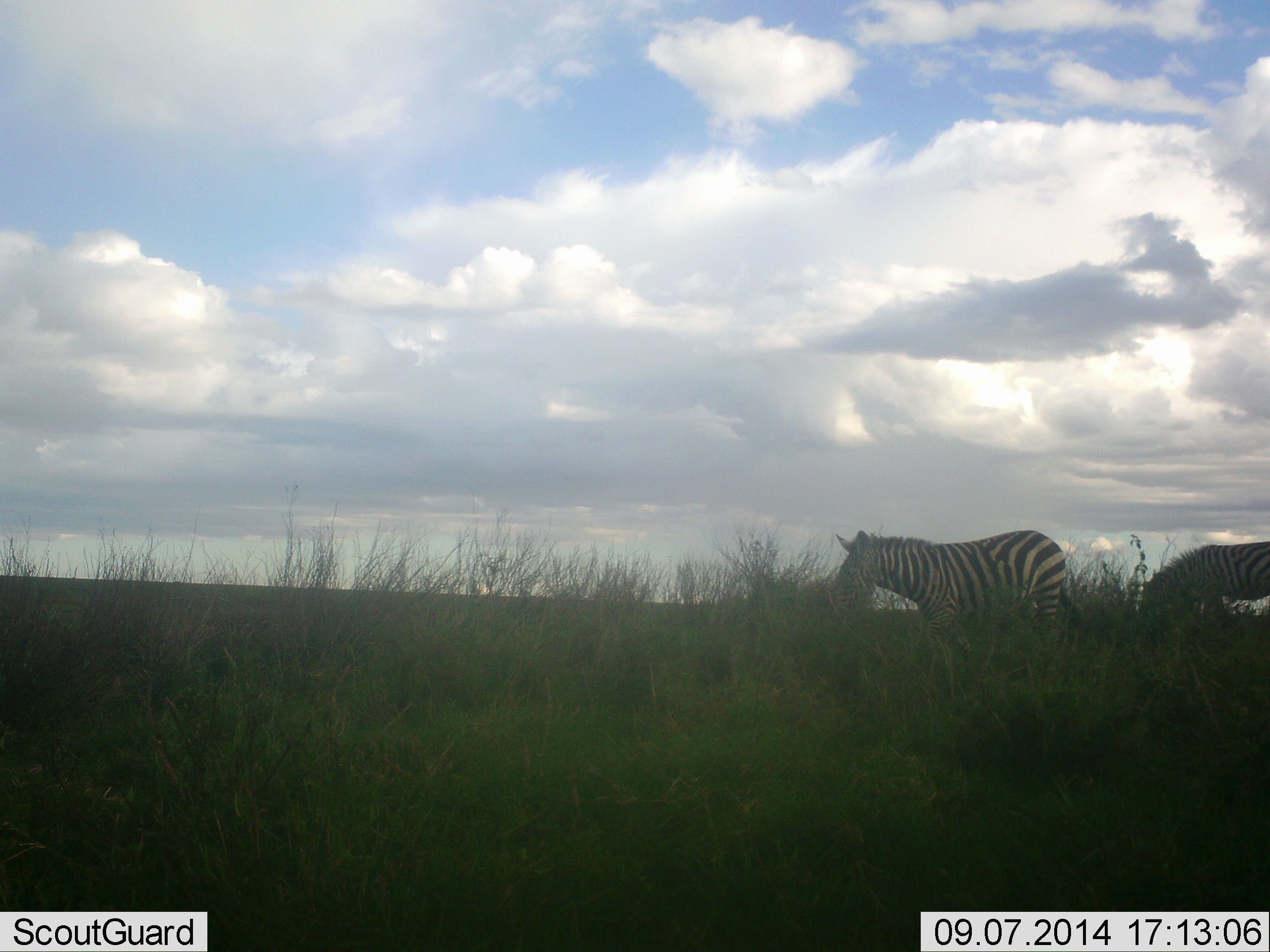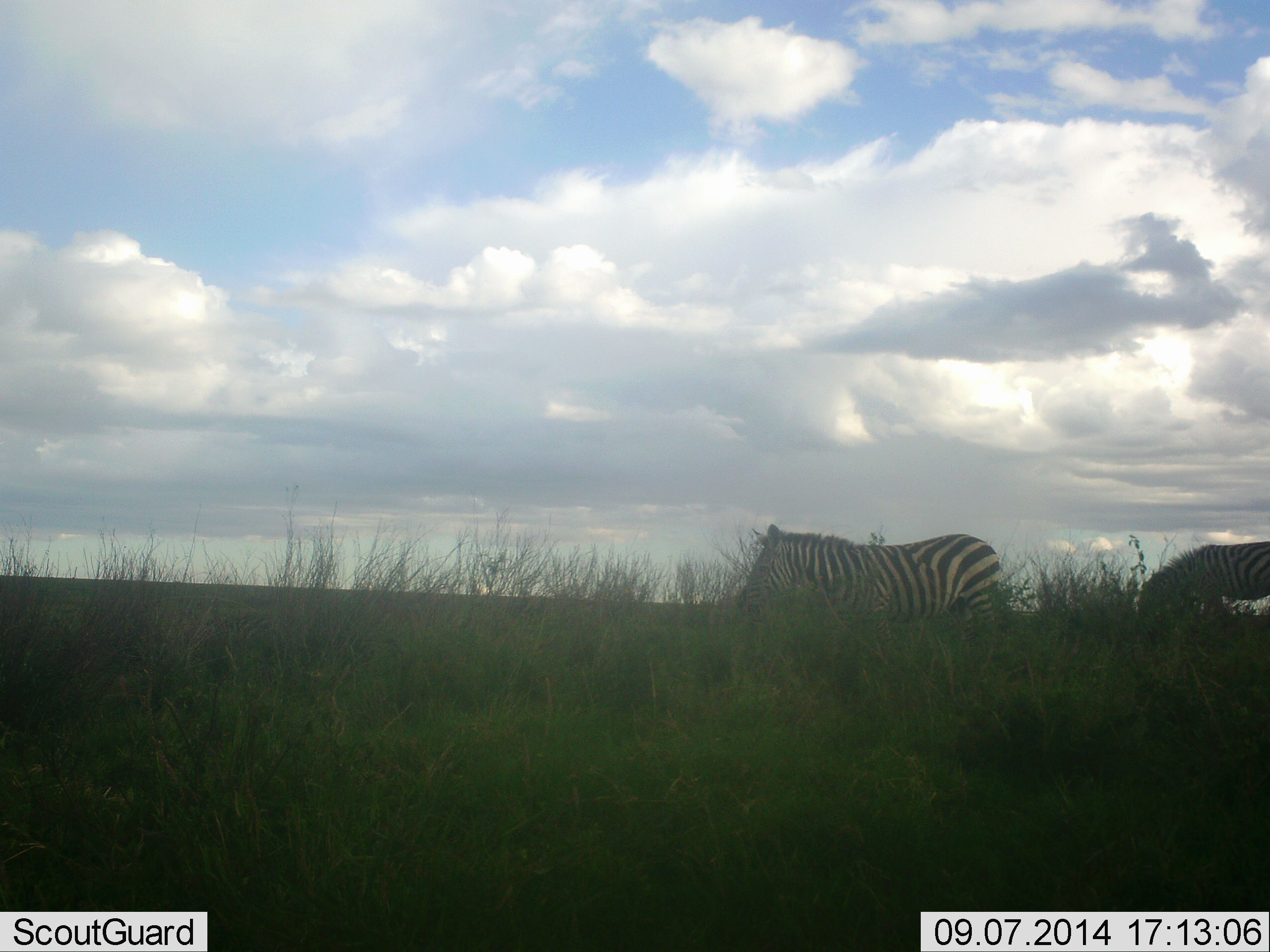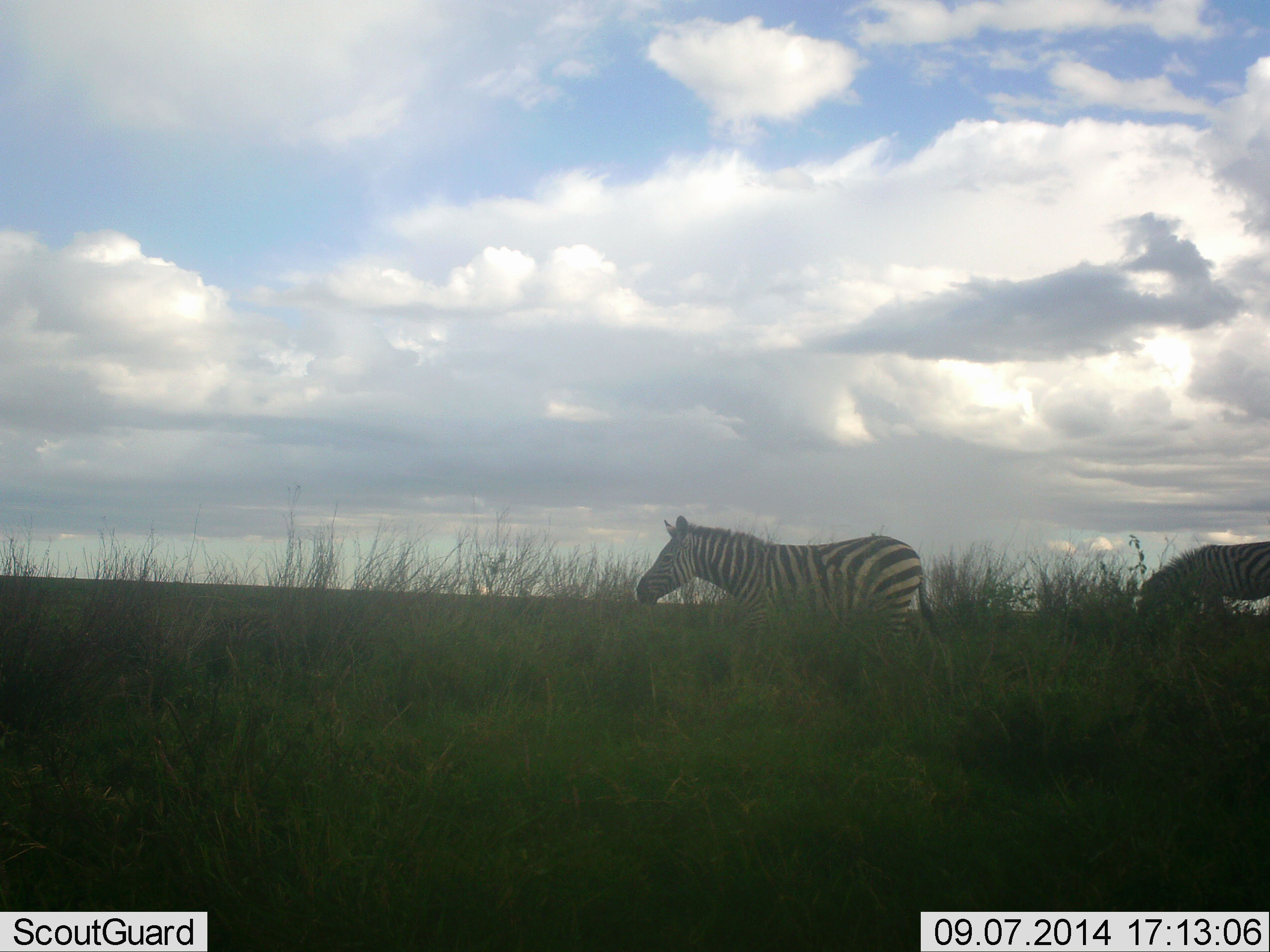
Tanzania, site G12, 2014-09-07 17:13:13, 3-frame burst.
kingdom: Animalia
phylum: Chordata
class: Mammalia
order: Perissodactyla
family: Equidae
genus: Equus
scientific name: Equus quagga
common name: plains zebra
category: zebra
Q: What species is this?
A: Zebra (plains zebra) (Equus quagga).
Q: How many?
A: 2.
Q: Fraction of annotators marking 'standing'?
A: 40%.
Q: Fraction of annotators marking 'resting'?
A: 0%.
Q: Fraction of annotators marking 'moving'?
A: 80%.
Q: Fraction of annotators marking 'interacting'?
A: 0%.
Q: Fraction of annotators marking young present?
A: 0%.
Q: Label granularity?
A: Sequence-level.